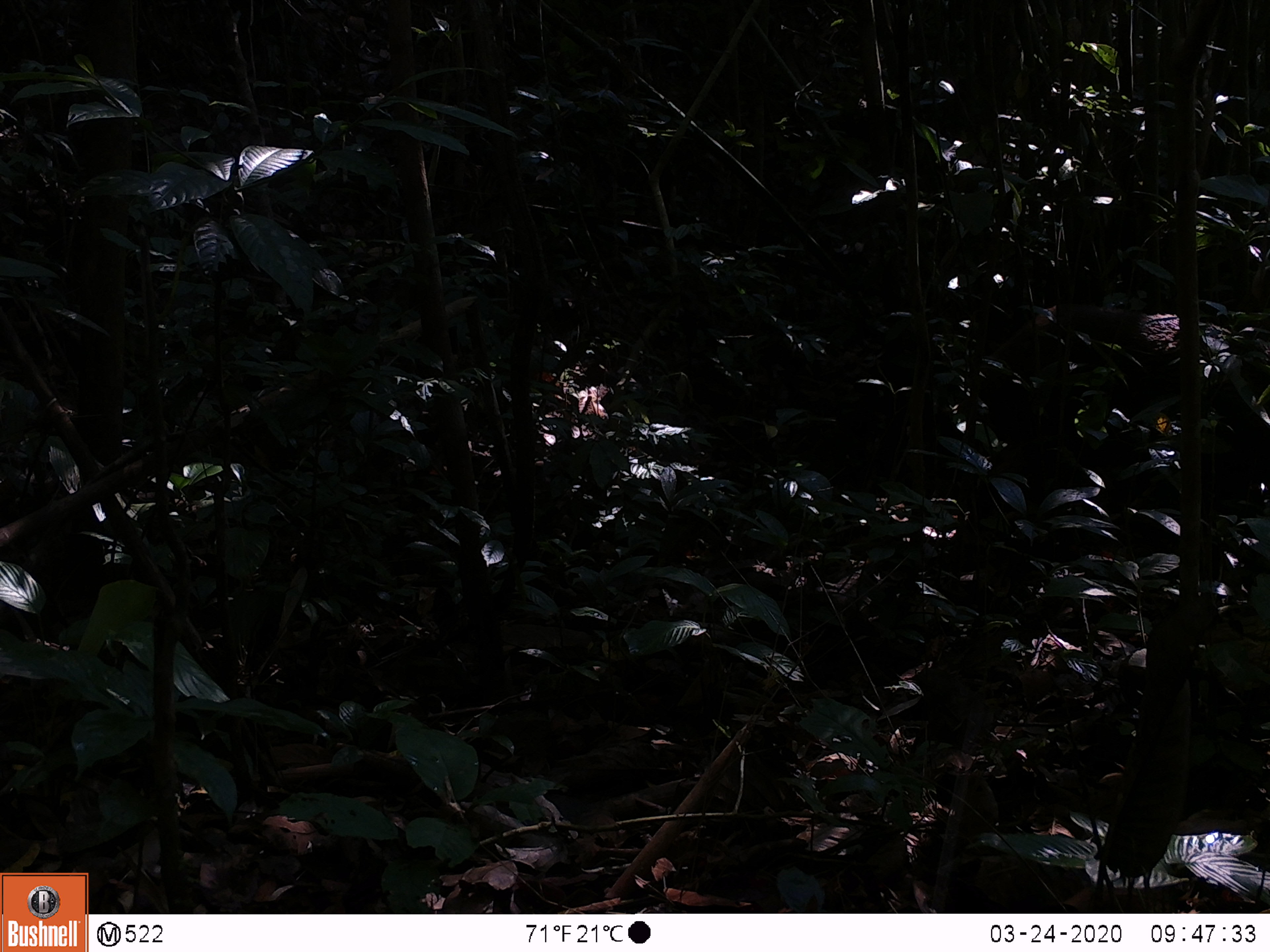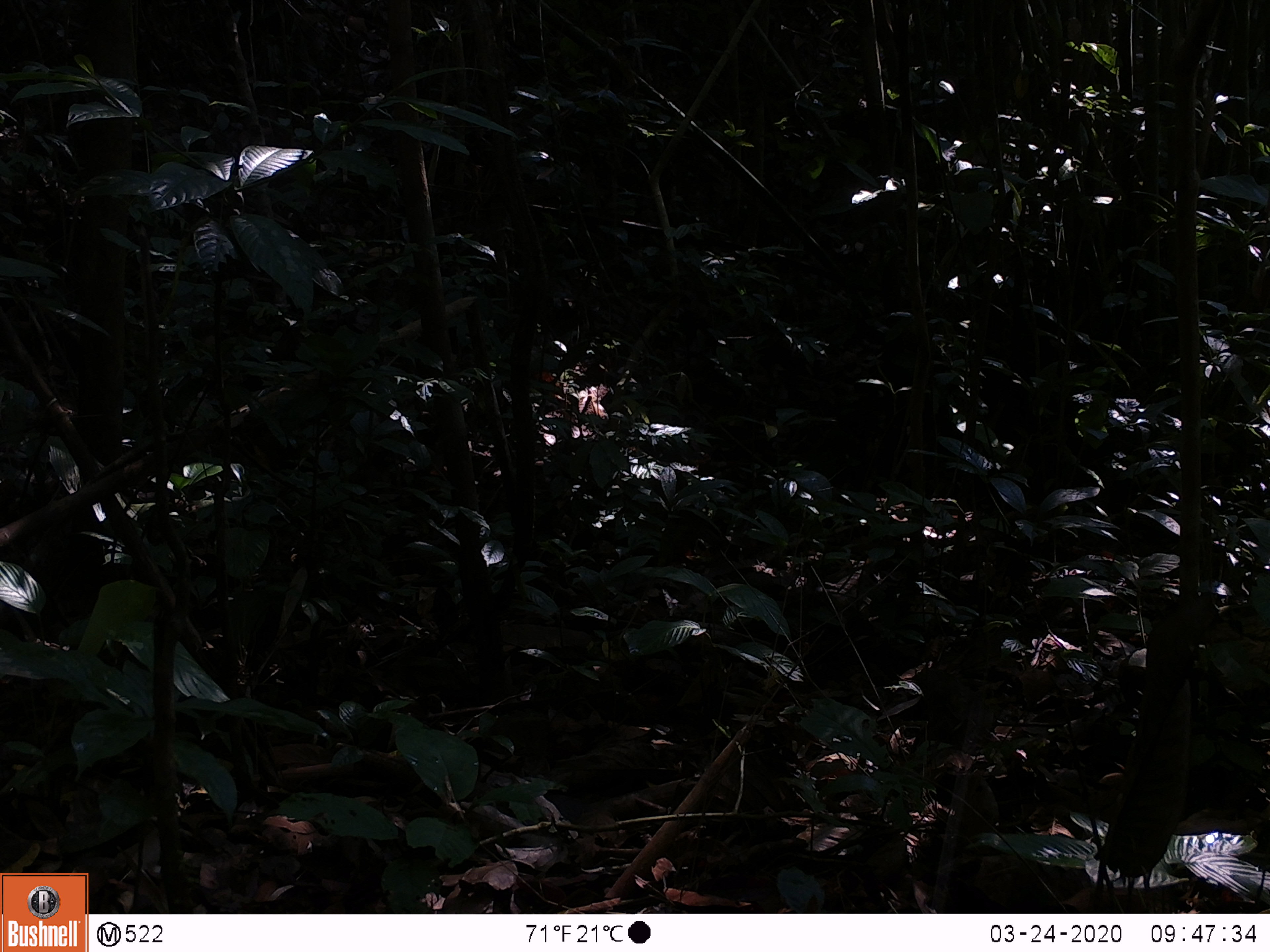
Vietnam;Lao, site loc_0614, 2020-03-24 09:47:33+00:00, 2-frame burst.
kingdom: Animalia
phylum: Chordata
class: Mammalia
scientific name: Mammalia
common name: mammal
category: unidentified mammal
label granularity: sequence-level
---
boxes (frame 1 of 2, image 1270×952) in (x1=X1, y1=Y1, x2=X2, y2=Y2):
unidentified mammal: (x1=985, y1=301, x2=1270, y2=484)